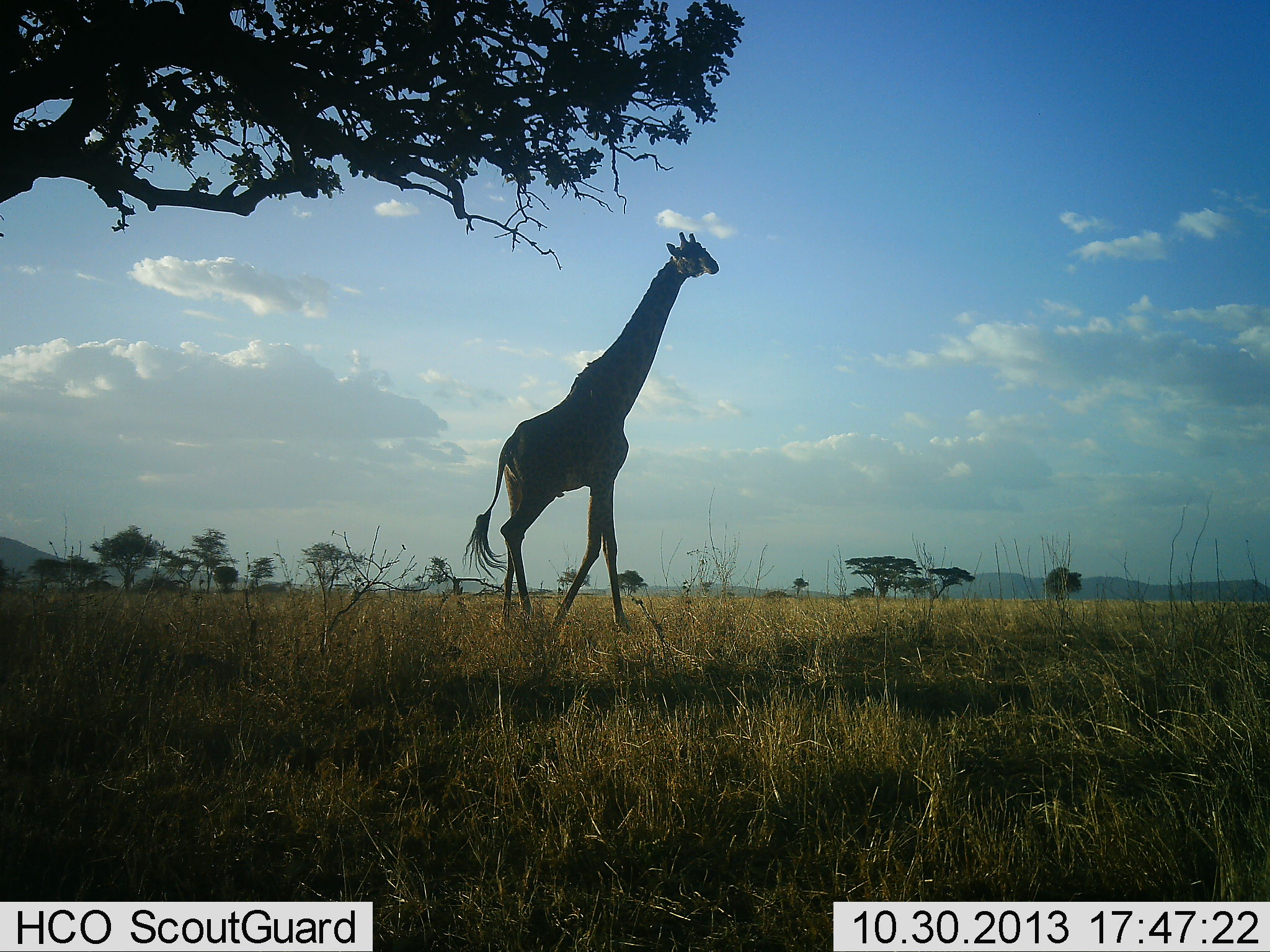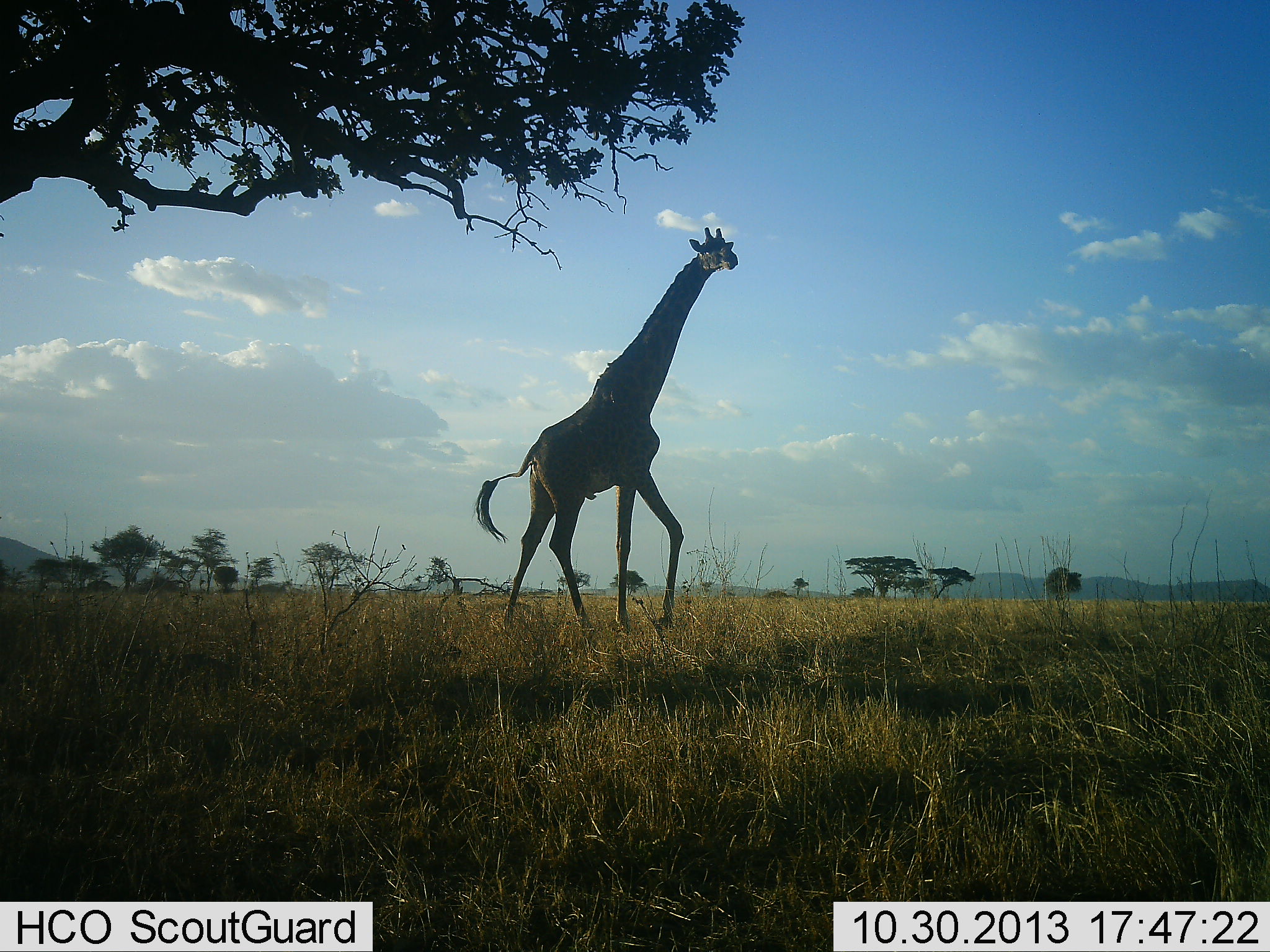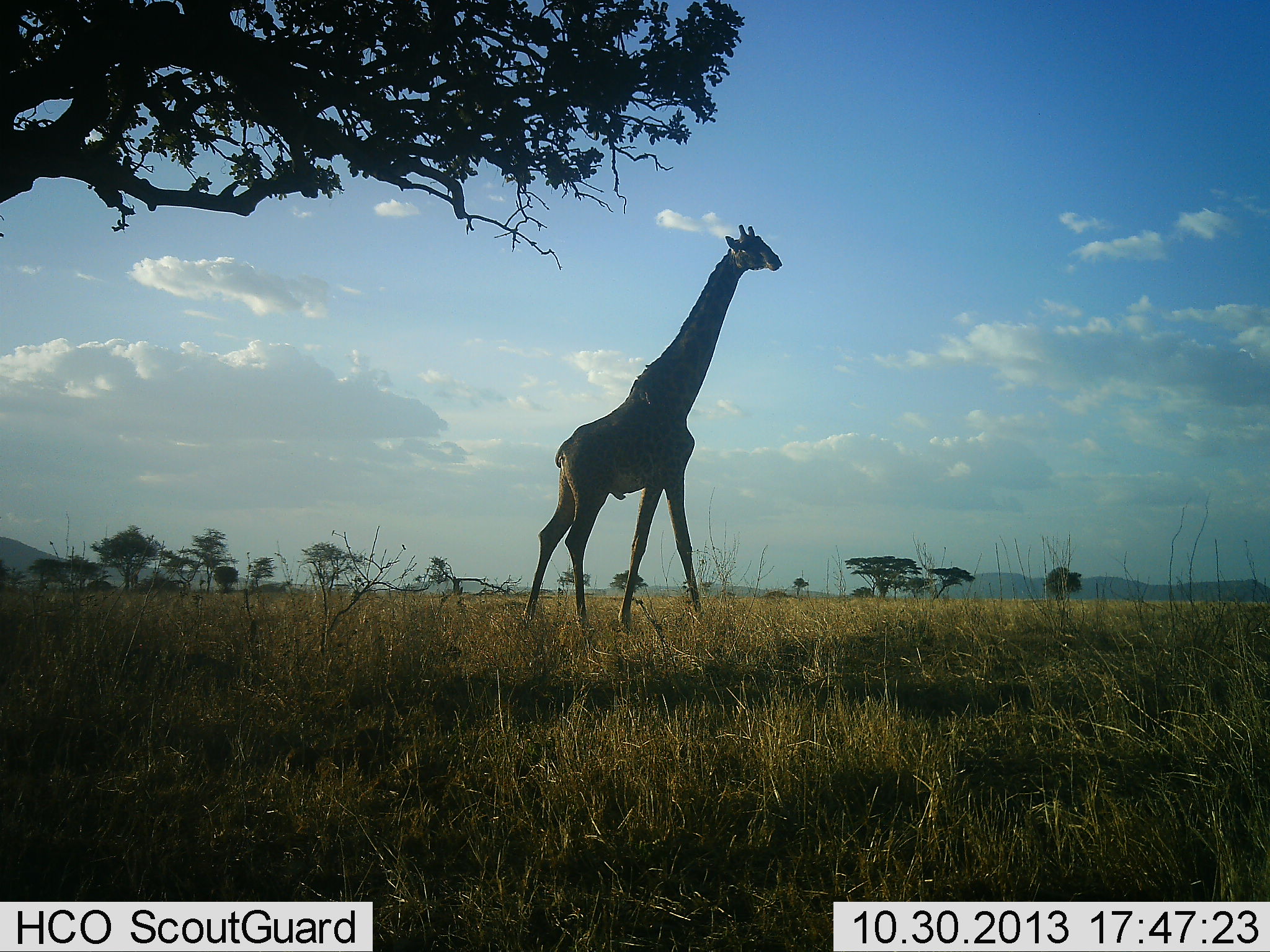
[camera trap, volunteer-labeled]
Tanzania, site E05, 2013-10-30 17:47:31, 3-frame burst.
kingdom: Animalia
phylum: Chordata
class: Mammalia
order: Artiodactyla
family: Giraffidae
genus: Giraffa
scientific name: Giraffa camelopardalis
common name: giraffe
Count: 1.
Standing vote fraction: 0%.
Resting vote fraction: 0%.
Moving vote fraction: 100%.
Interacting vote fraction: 0%.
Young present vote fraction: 0%.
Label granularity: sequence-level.